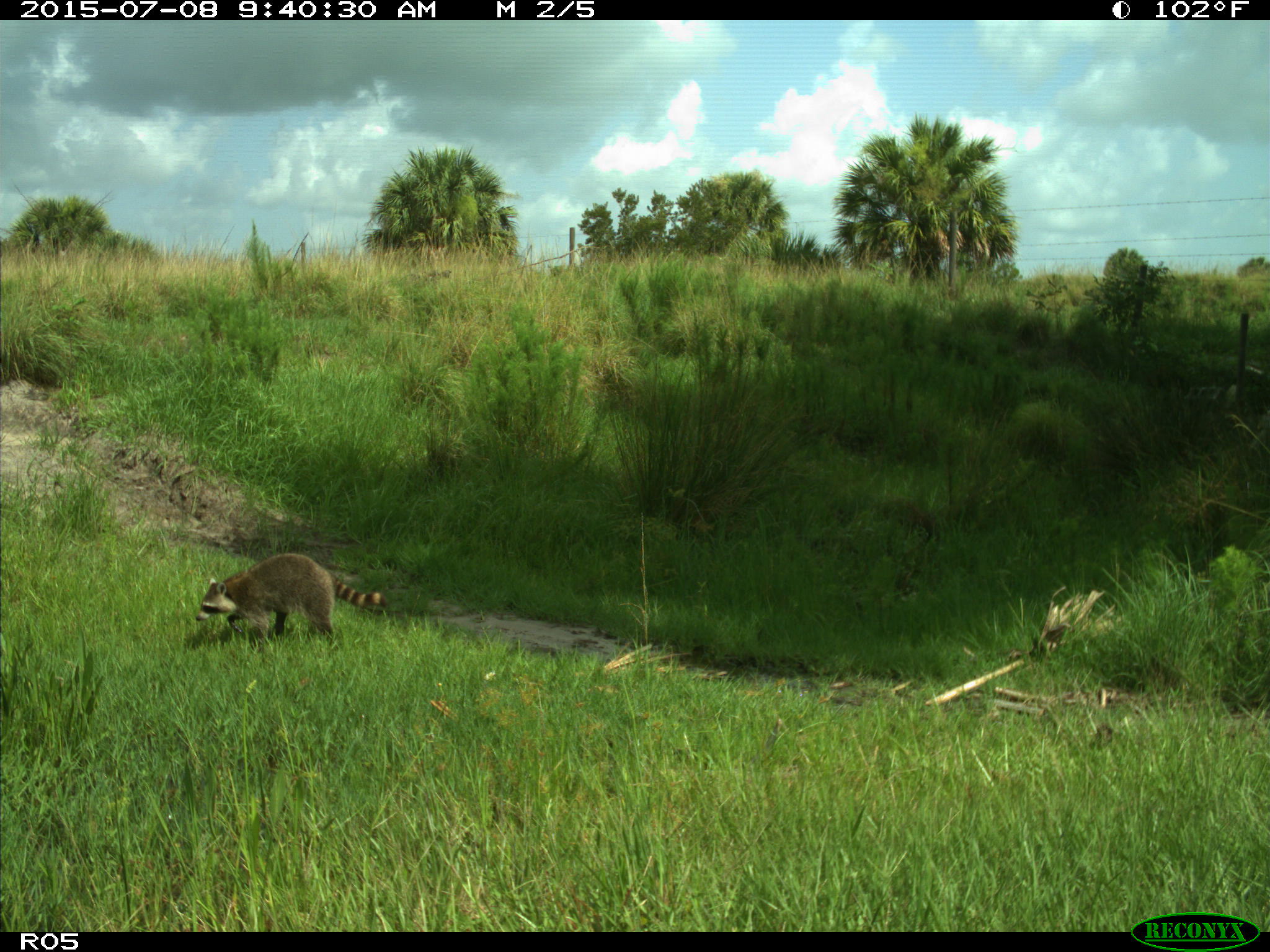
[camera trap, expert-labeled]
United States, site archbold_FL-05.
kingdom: Animalia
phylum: Chordata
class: Mammalia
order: Carnivora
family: Procyonidae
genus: Procyon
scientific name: Procyon lotor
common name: common raccoon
Procyon lotor (common raccoon).